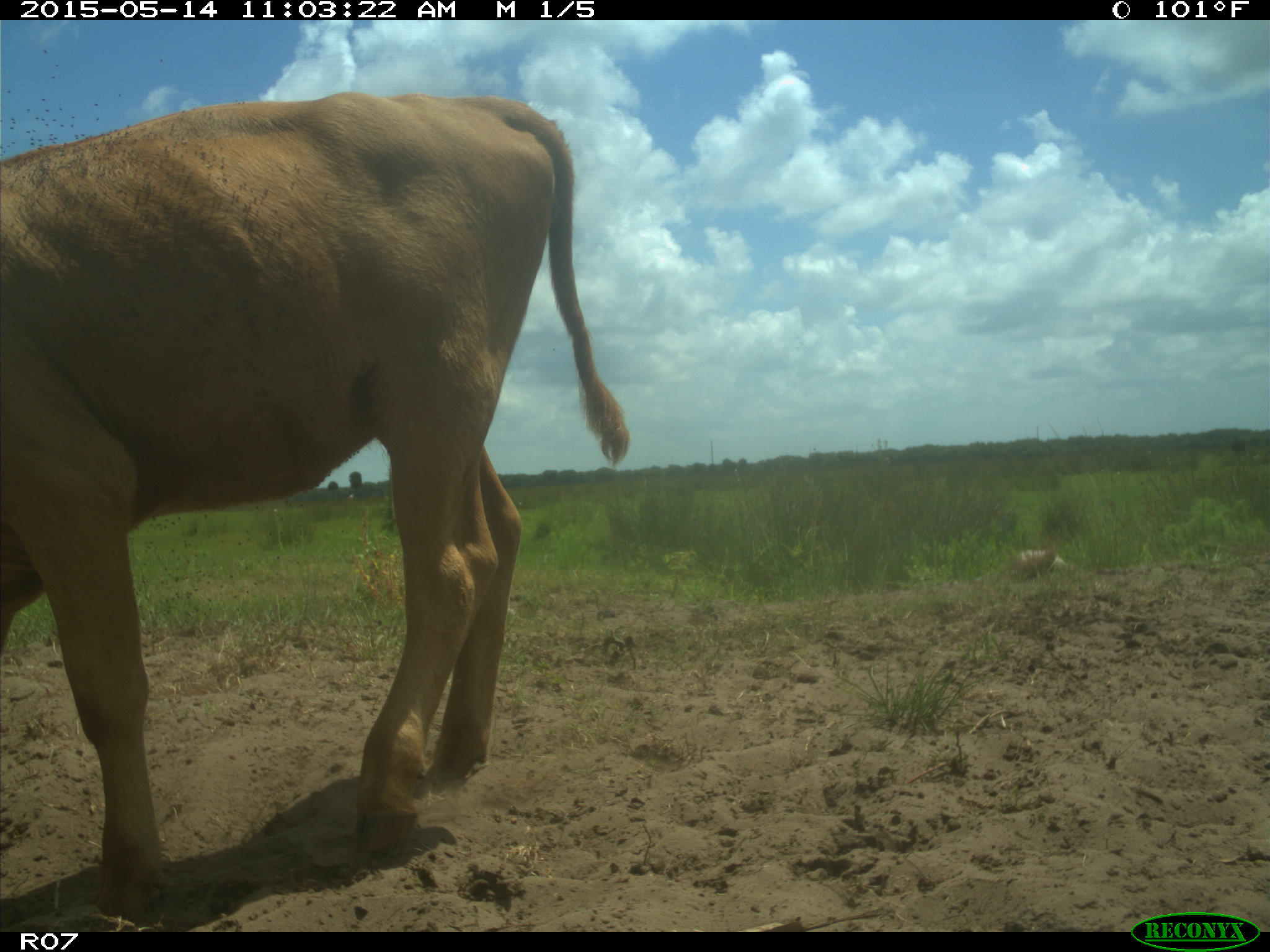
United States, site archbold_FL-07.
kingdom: Animalia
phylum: Chordata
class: Mammalia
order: Artiodactyla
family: Bovidae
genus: Bos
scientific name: Bos taurus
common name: domestic cow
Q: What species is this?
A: Bos taurus (domestic cow).